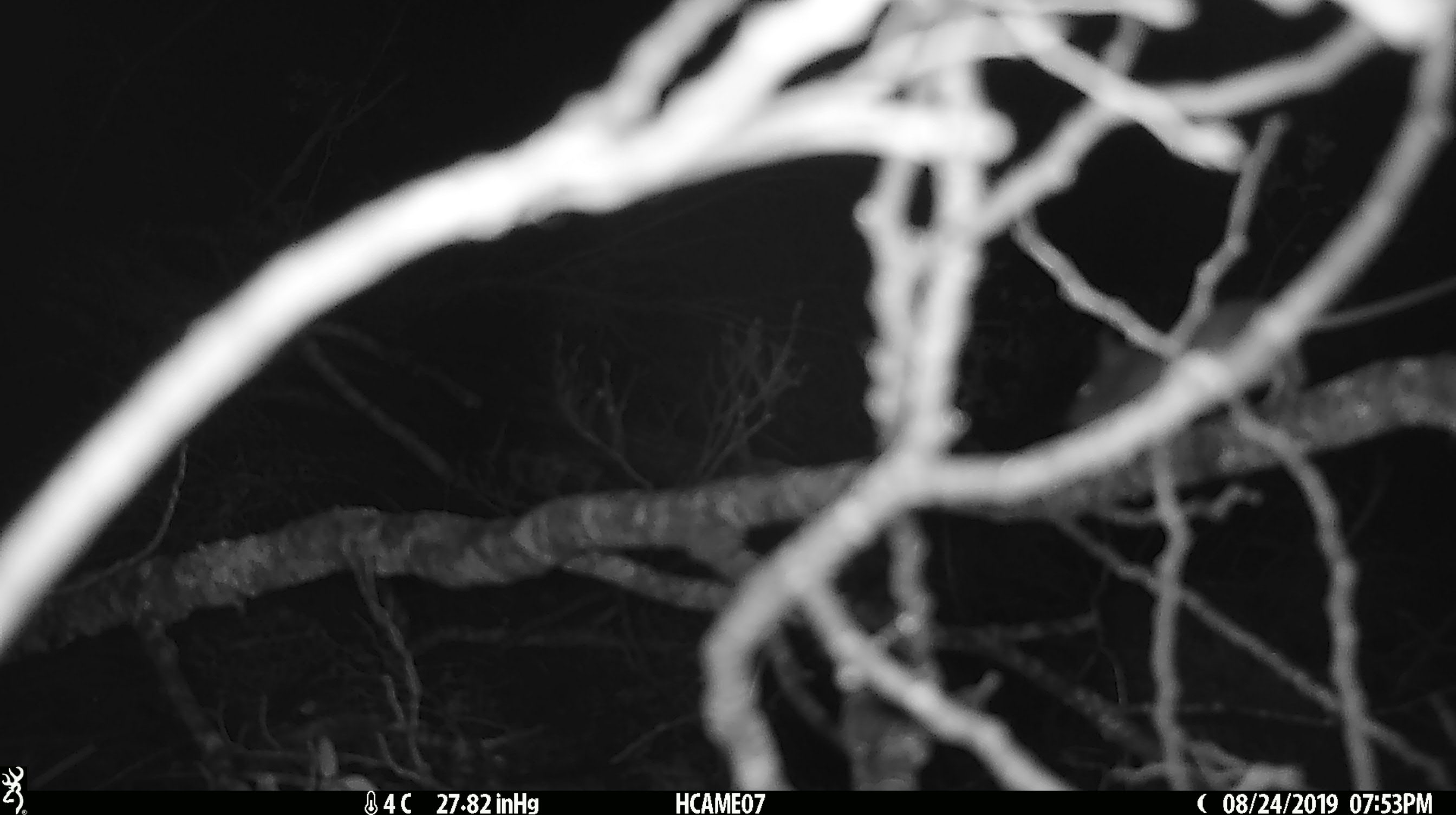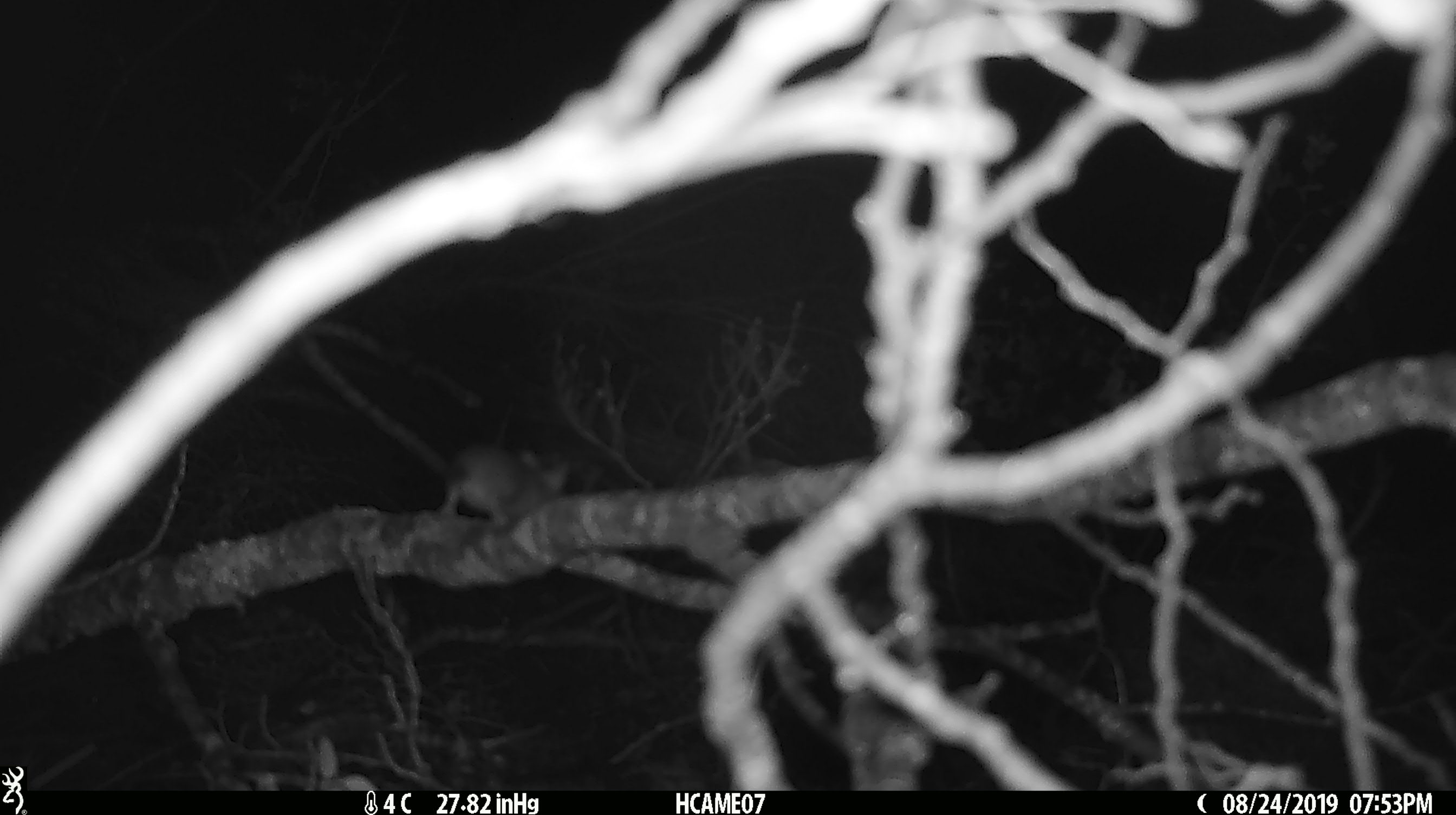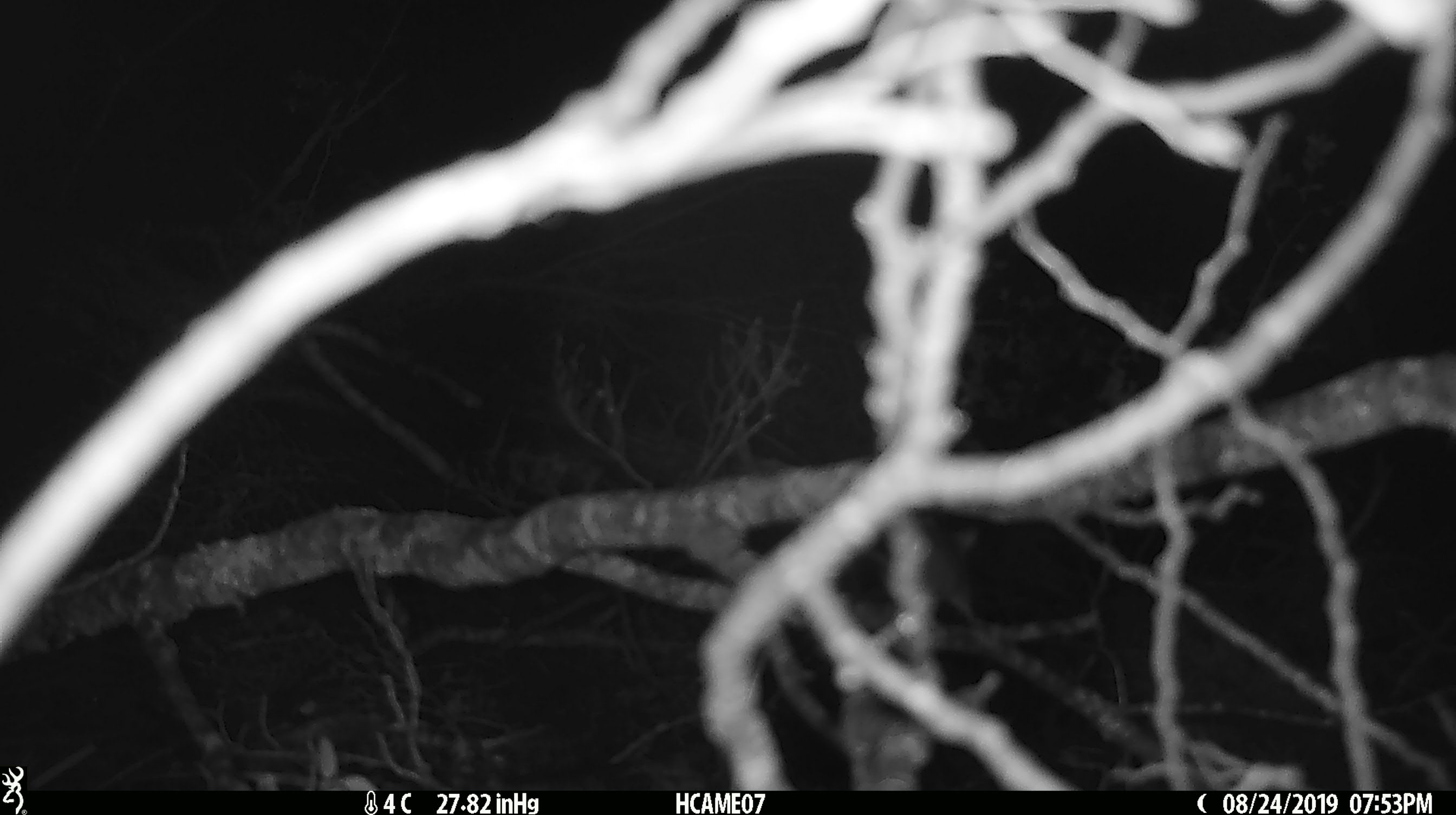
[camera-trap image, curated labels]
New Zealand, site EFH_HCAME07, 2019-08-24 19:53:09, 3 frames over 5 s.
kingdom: Animalia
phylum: Chordata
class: Mammalia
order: Rodentia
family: Muridae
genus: Mus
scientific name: Mus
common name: mouse